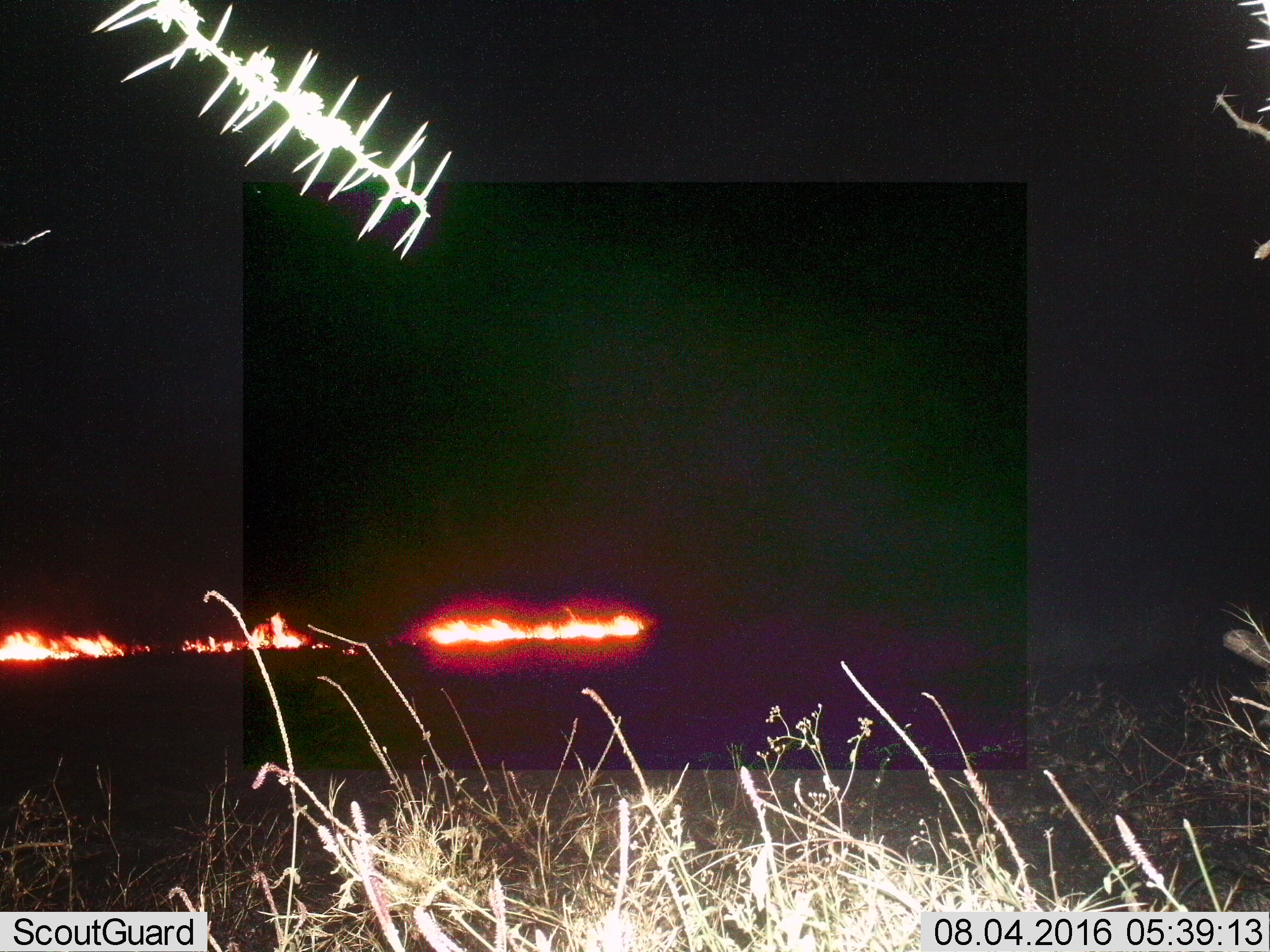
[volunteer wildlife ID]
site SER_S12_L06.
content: unidentified animal